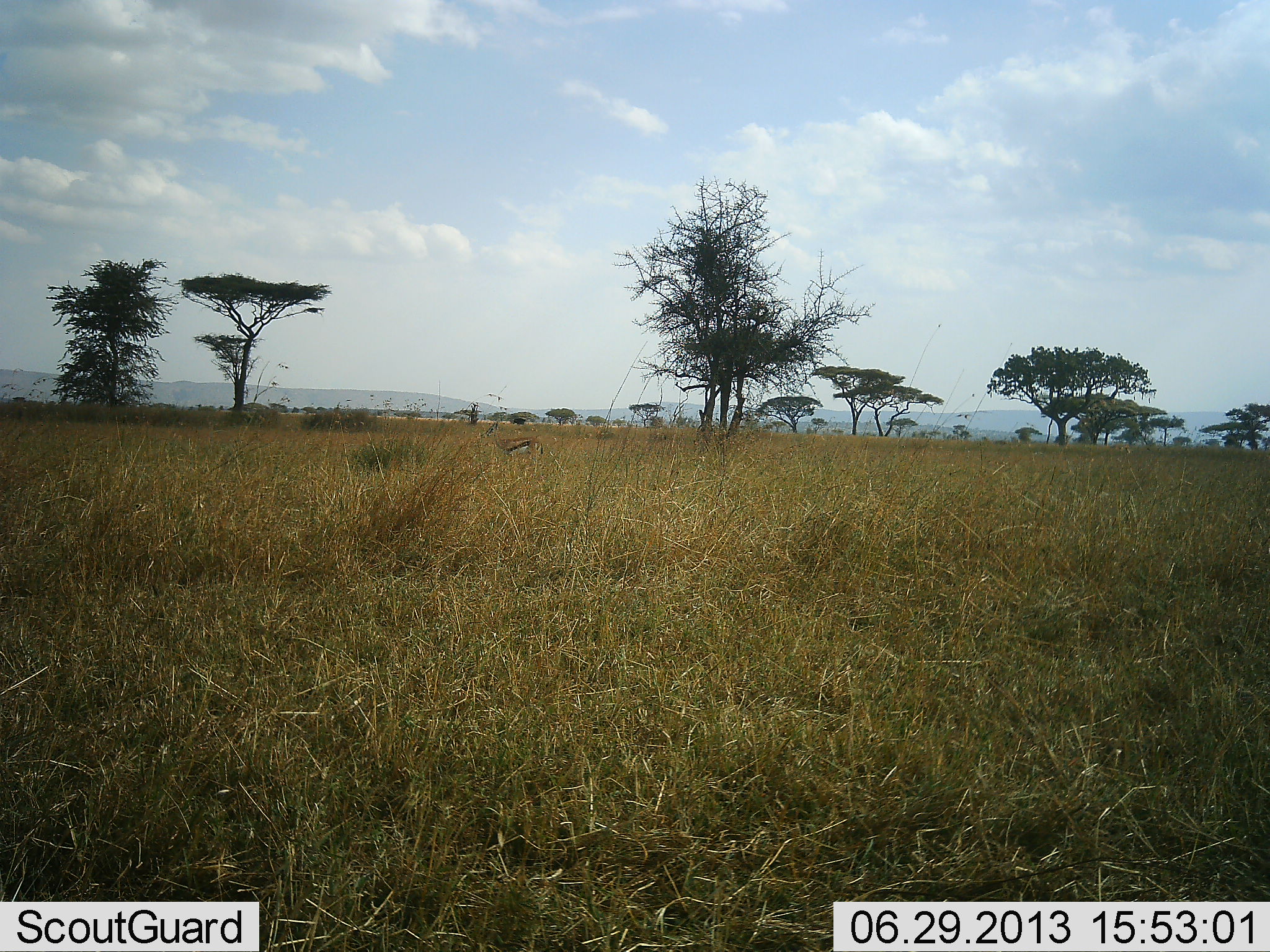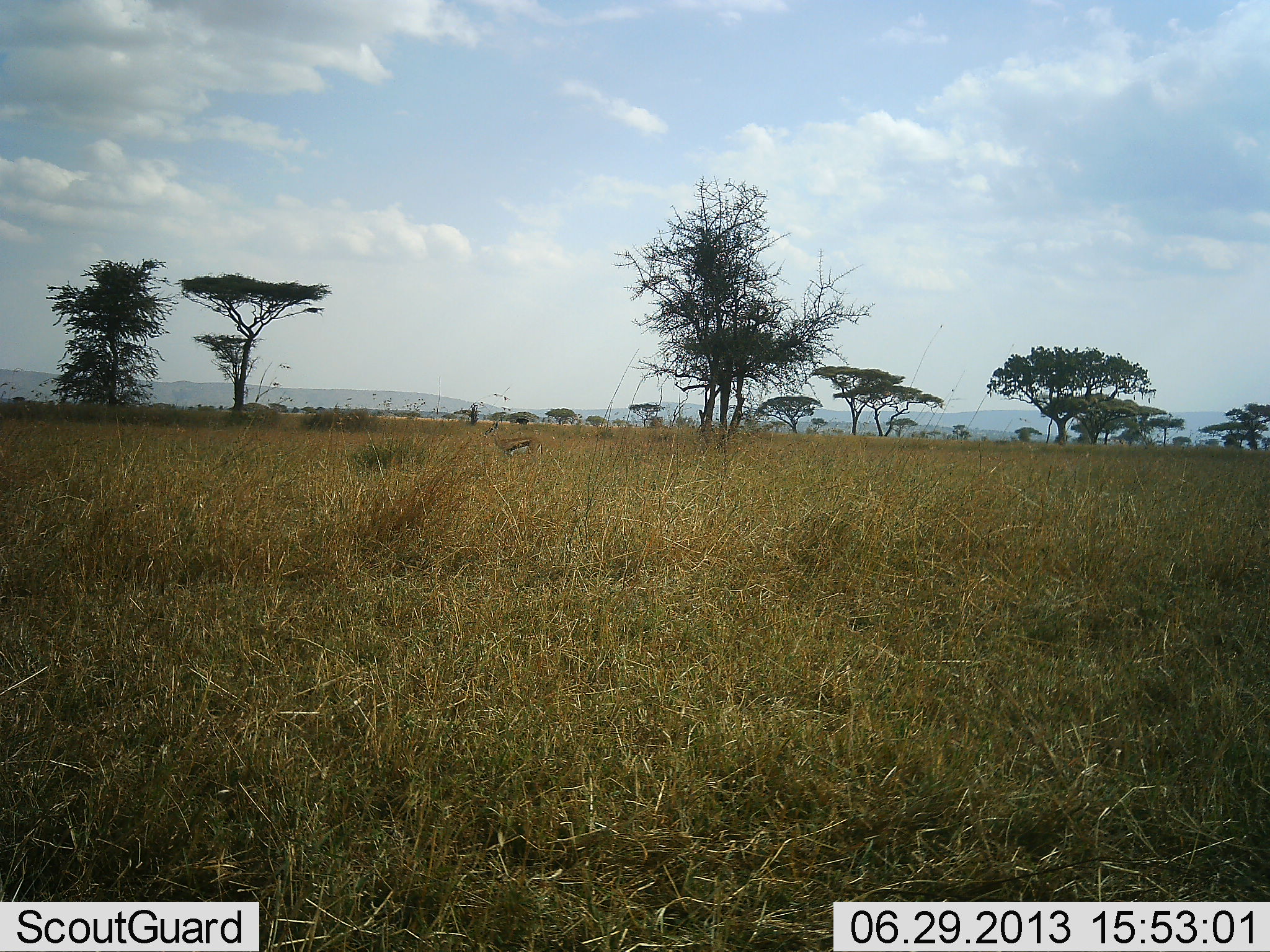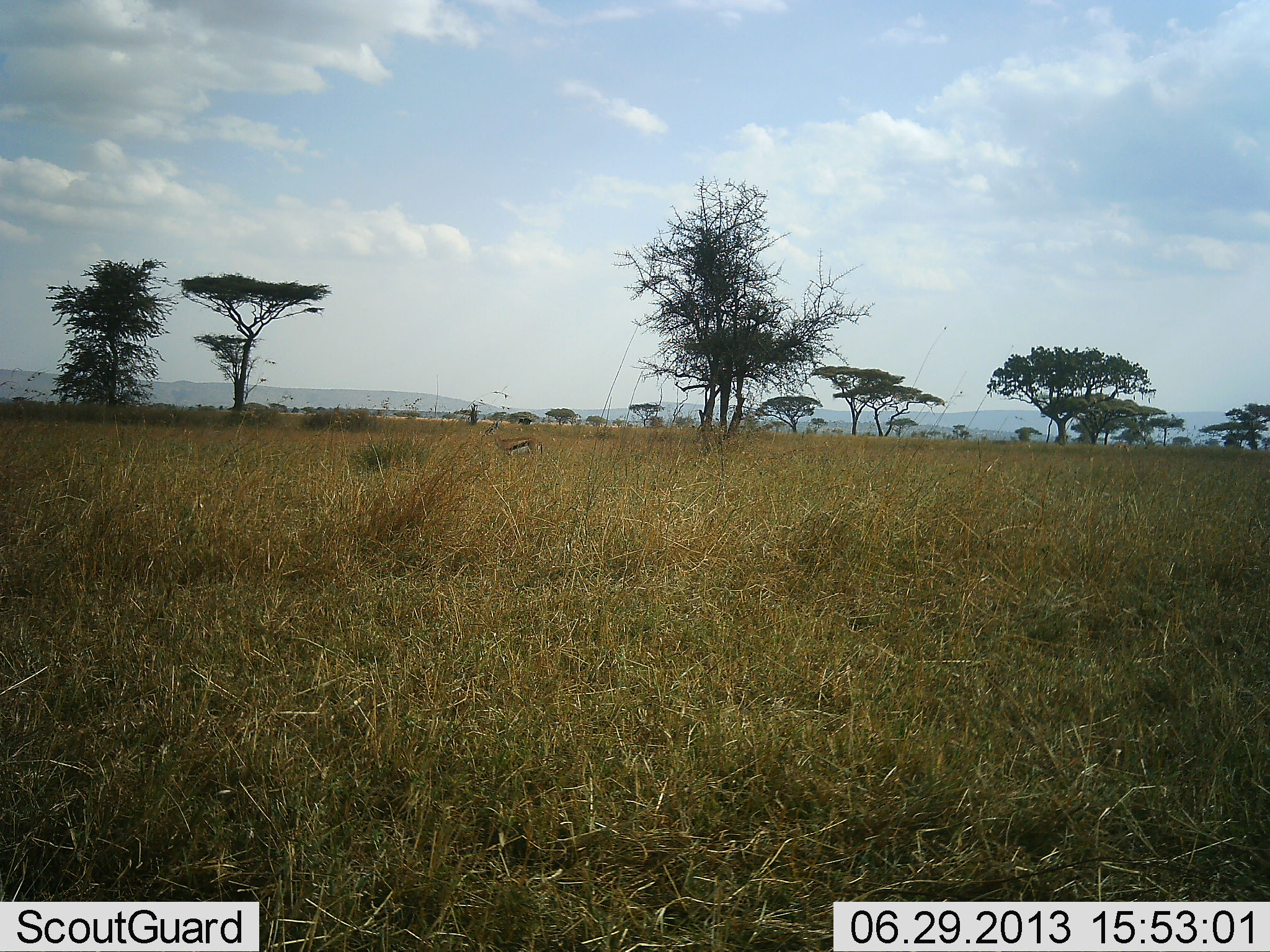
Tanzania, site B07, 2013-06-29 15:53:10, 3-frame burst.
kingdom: Animalia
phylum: Chordata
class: Mammalia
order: Artiodactyla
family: Bovidae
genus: Eudorcas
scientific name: Eudorcas thomsonii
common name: thomson's gazelle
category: gazellethomsons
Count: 1.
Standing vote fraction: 73%.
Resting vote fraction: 0%.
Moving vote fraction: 0%.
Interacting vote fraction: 0%.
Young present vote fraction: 0%.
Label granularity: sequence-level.